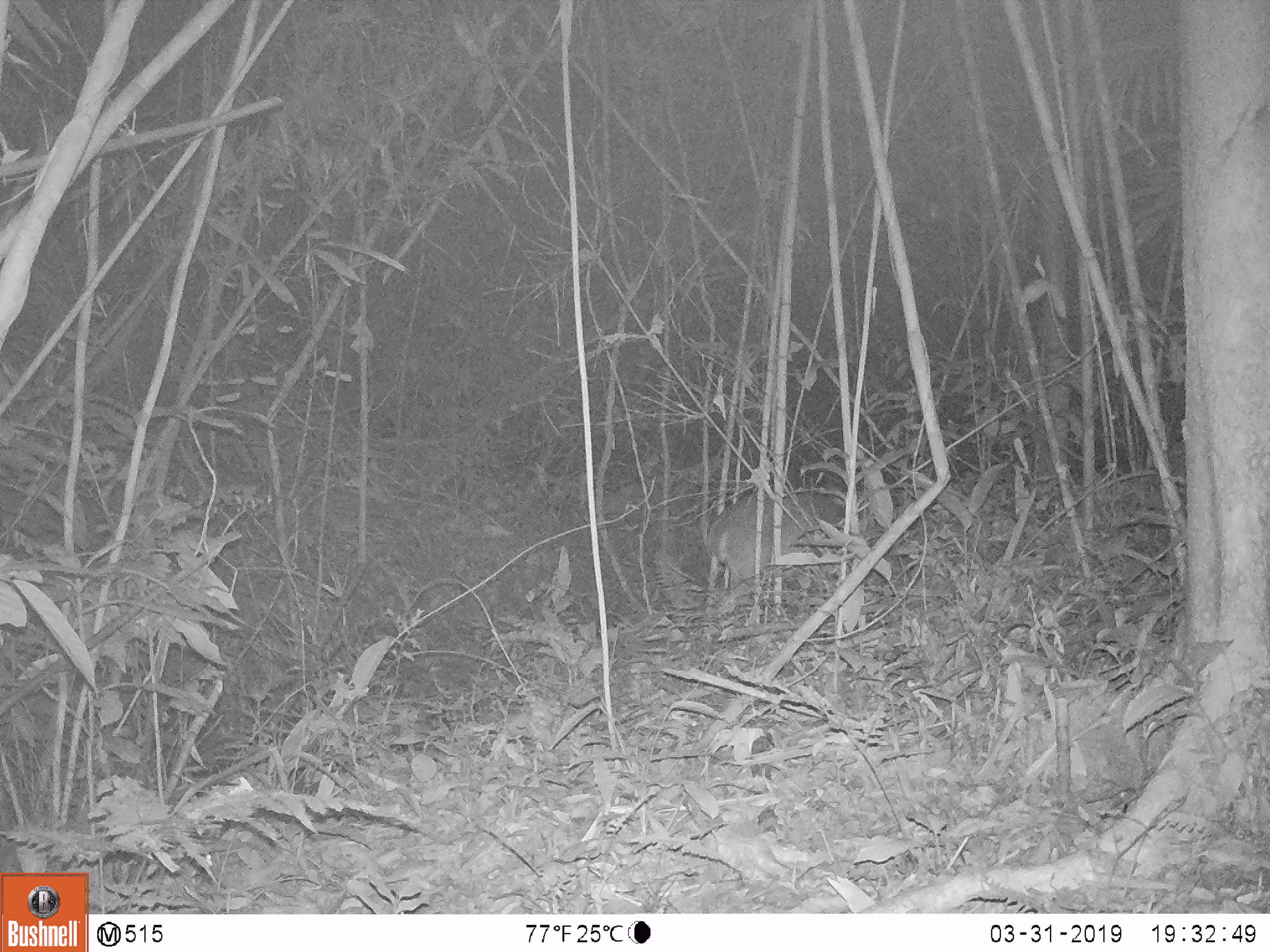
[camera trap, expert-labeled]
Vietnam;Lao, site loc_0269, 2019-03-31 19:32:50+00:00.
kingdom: Animalia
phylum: Chordata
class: Mammalia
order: Artiodactyla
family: Cervidae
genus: Muntiacus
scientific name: Muntiacus vuquangensis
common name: large-antlered muntjac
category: large antlered muntjac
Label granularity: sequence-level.